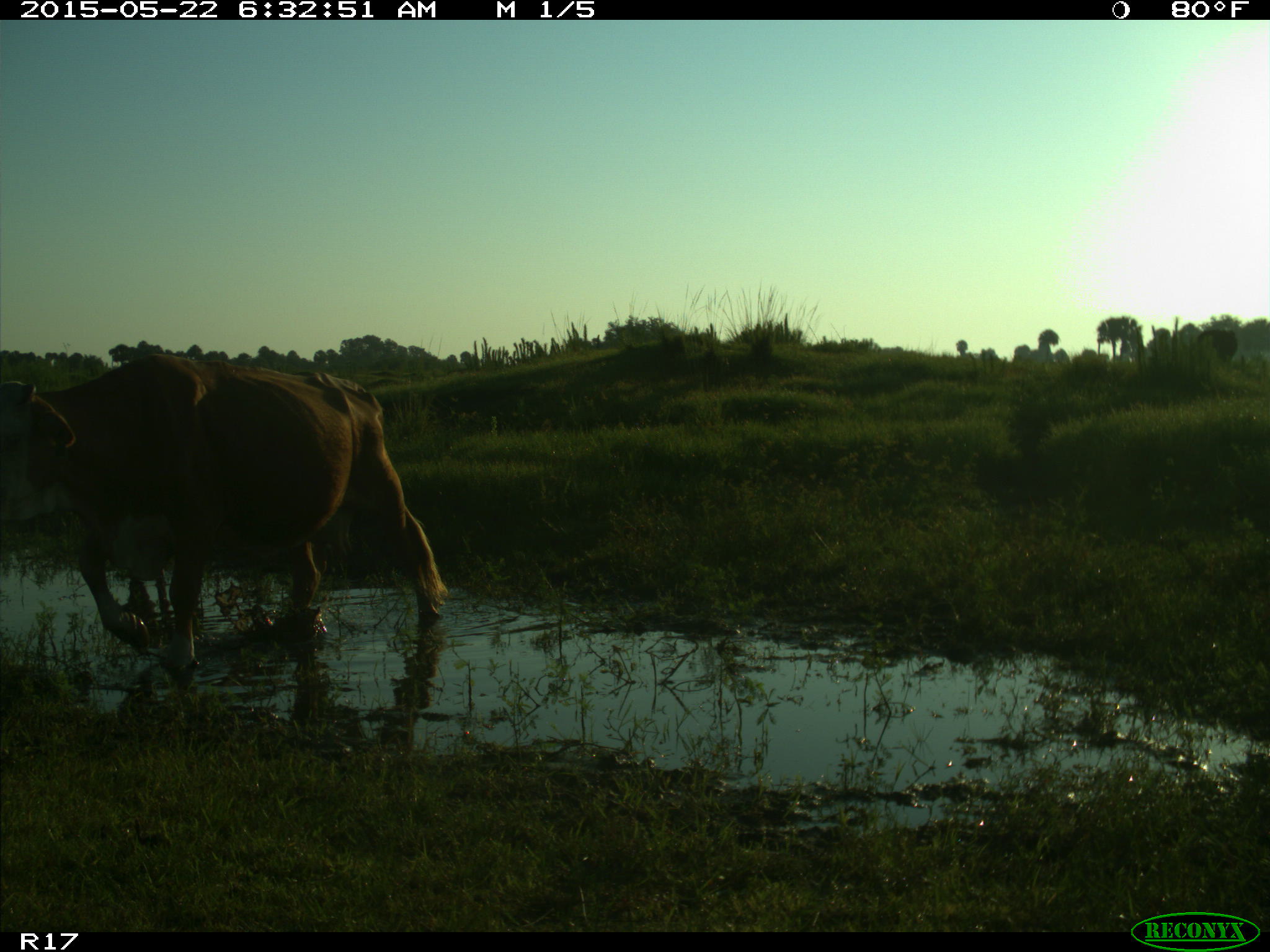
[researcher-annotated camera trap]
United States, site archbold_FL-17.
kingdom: Animalia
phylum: Chordata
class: Mammalia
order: Artiodactyla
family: Bovidae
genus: Bos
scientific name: Bos taurus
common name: domestic cow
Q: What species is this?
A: Bos taurus (domestic cow).